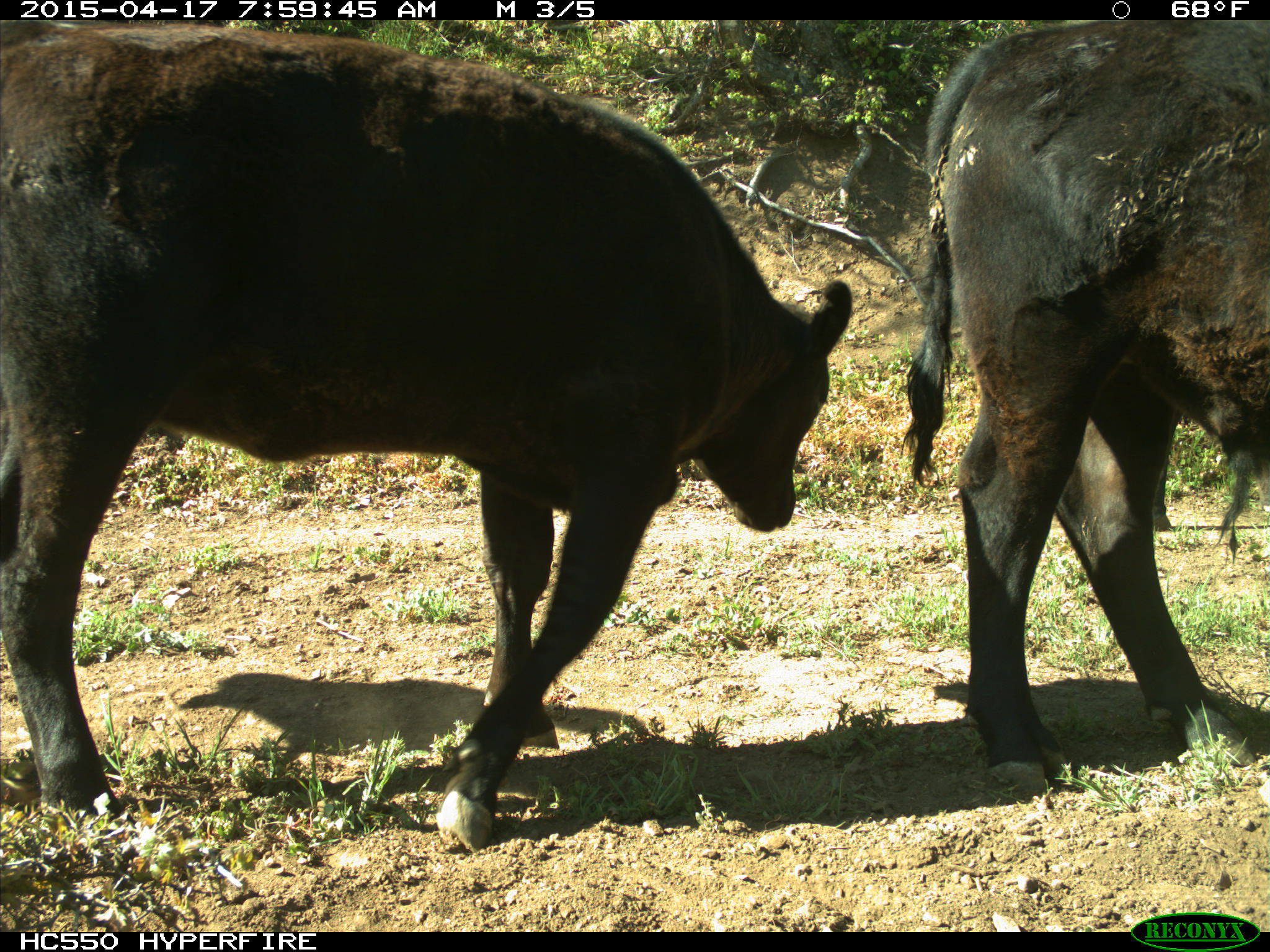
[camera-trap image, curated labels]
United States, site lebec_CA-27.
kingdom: Animalia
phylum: Chordata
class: Mammalia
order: Artiodactyla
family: Bovidae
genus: Bos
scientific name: Bos taurus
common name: domestic cow